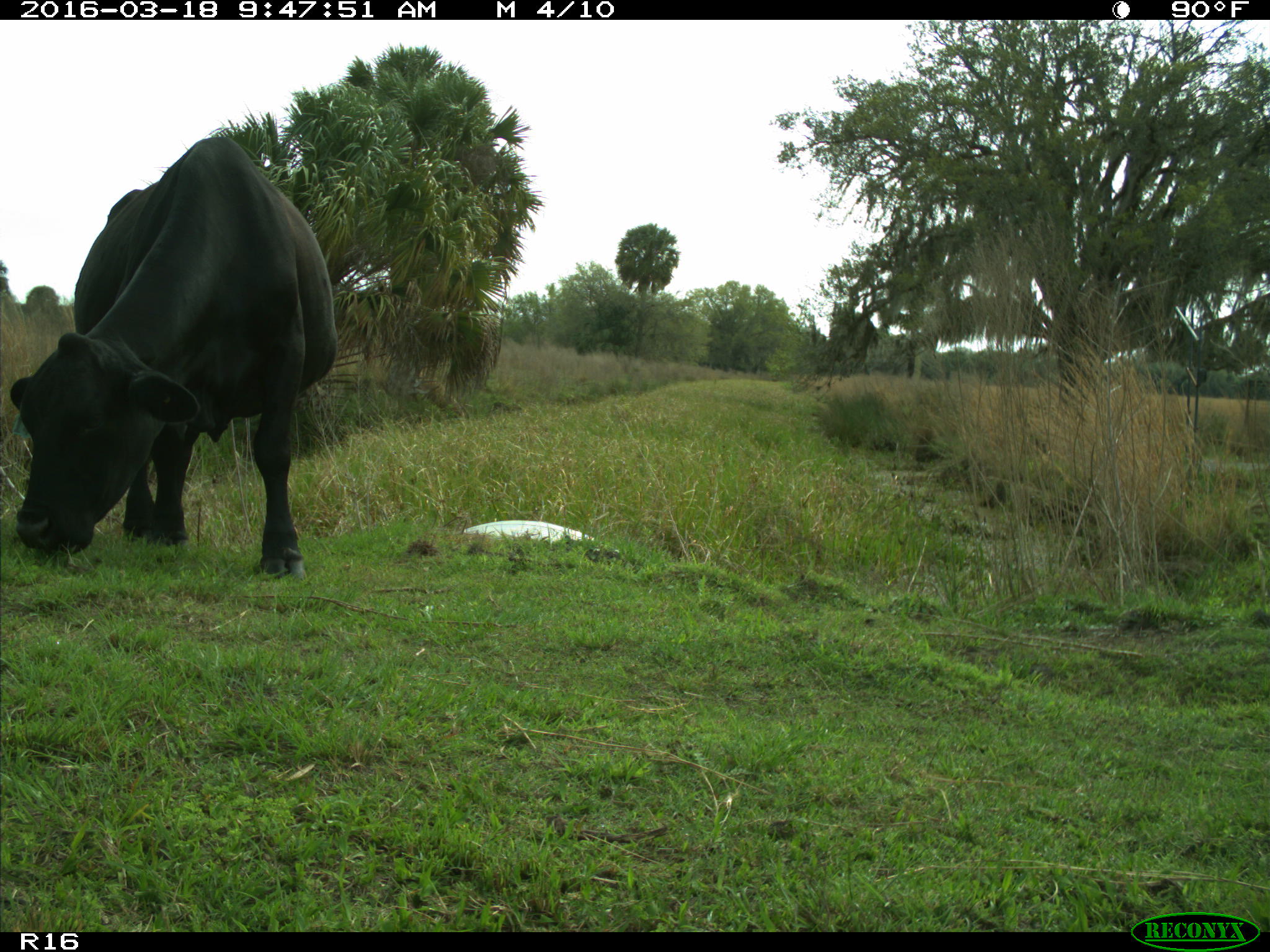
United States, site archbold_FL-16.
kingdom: Animalia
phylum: Chordata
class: Mammalia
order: Artiodactyla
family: Bovidae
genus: Bos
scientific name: Bos taurus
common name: domestic cow